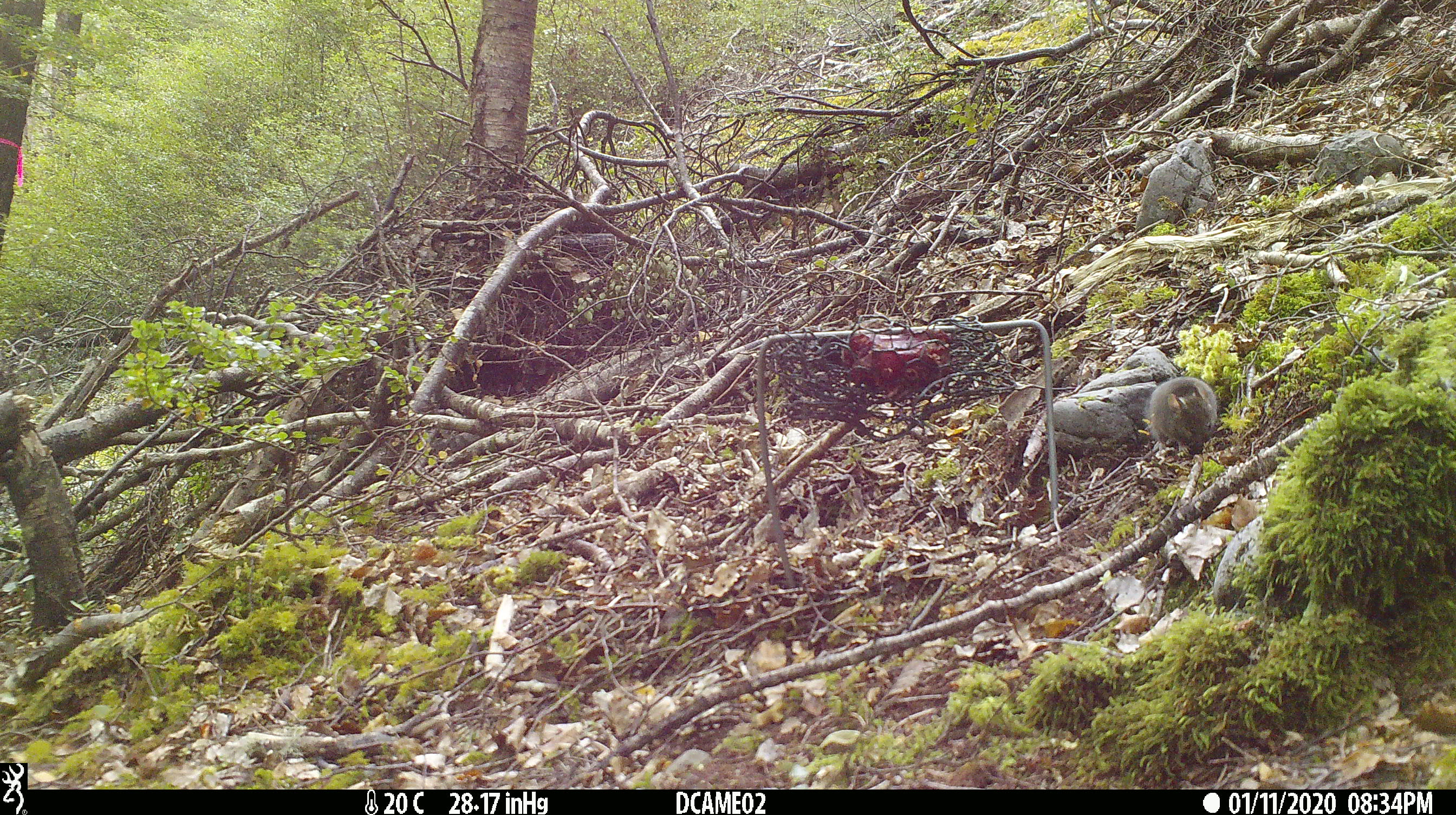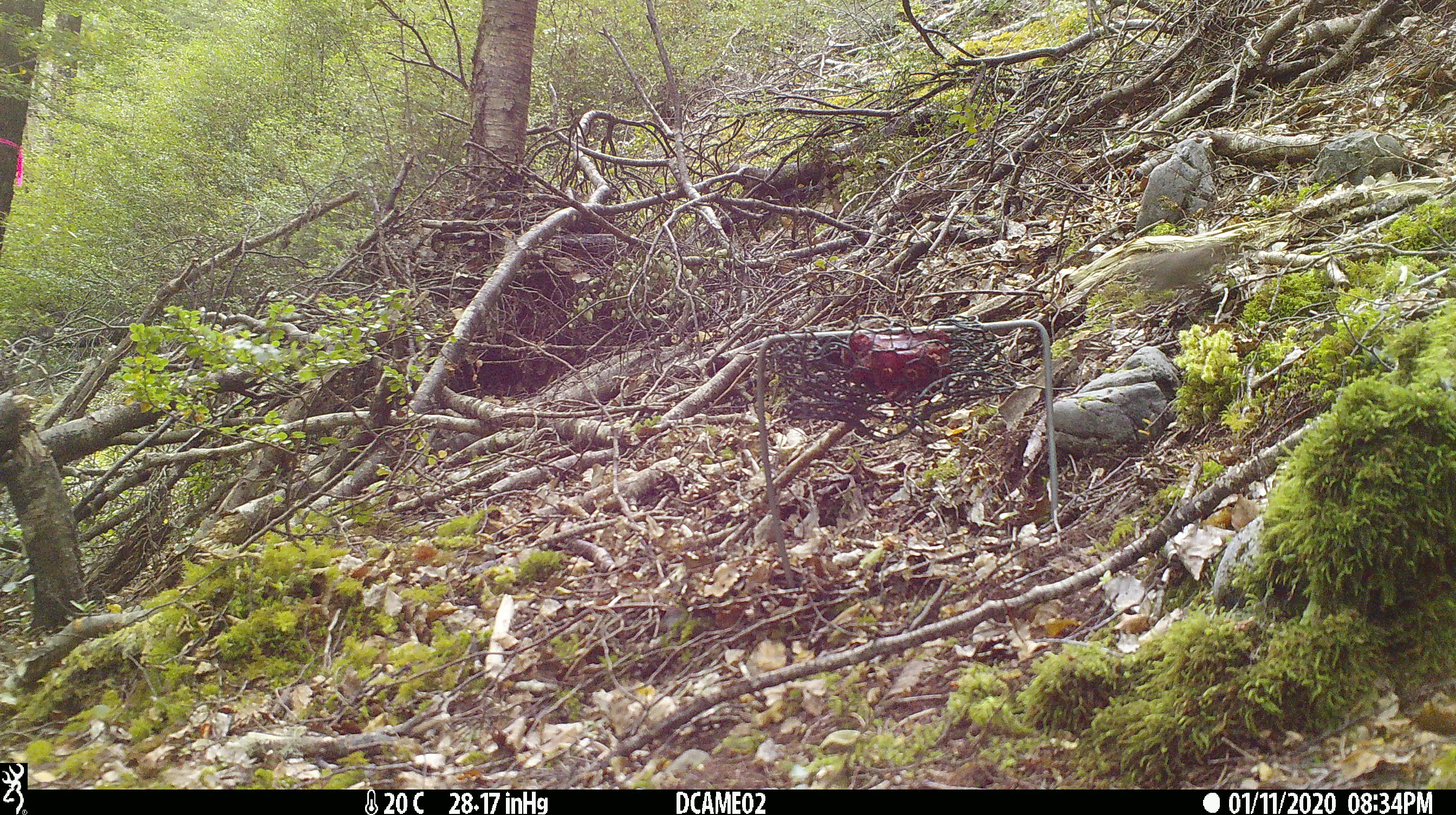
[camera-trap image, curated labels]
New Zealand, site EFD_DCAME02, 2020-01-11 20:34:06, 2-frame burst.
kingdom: Animalia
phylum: Chordata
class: Mammalia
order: Rodentia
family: Muridae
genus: Mus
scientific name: Mus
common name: mouse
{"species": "mouse (Mus)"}